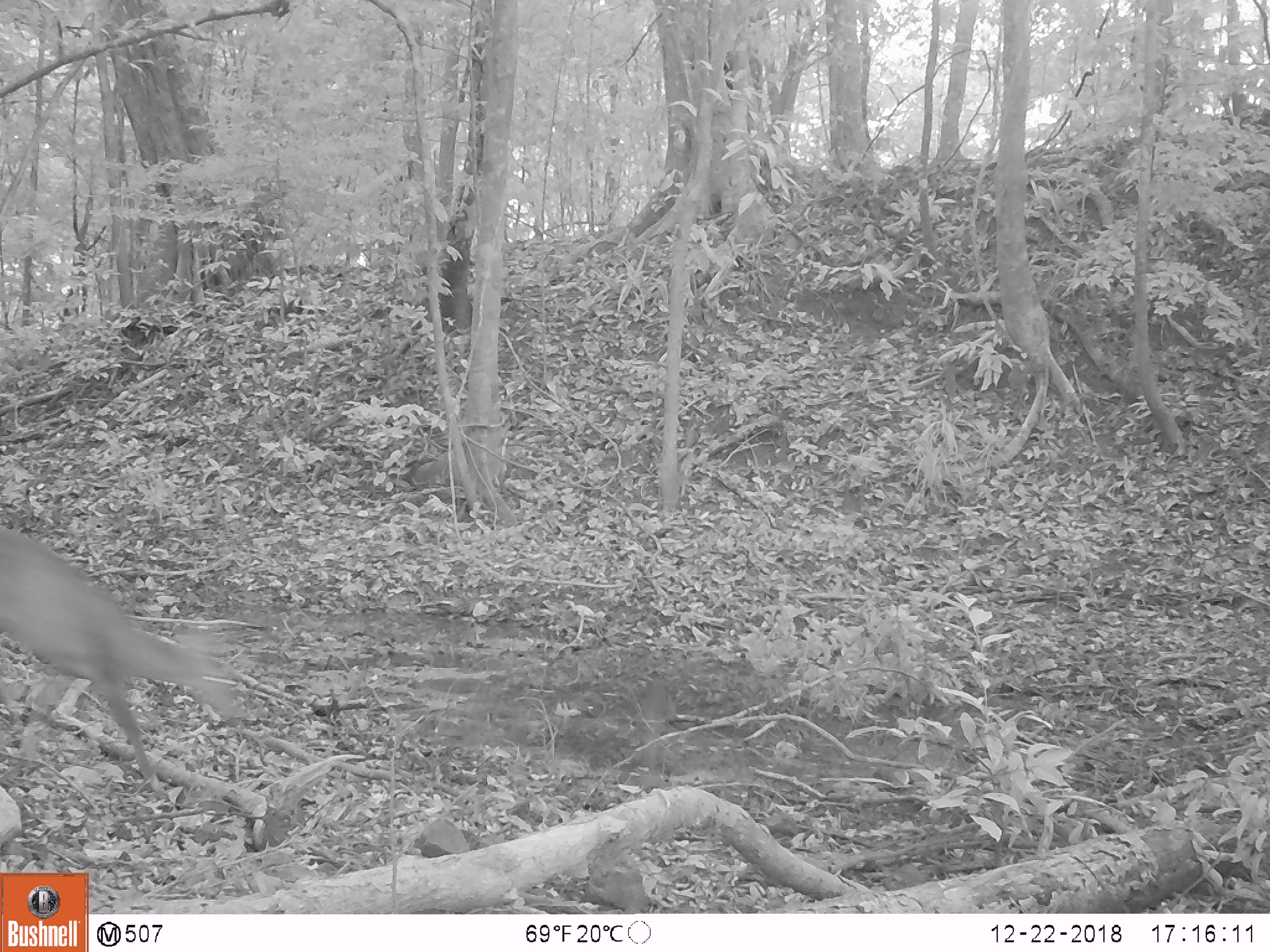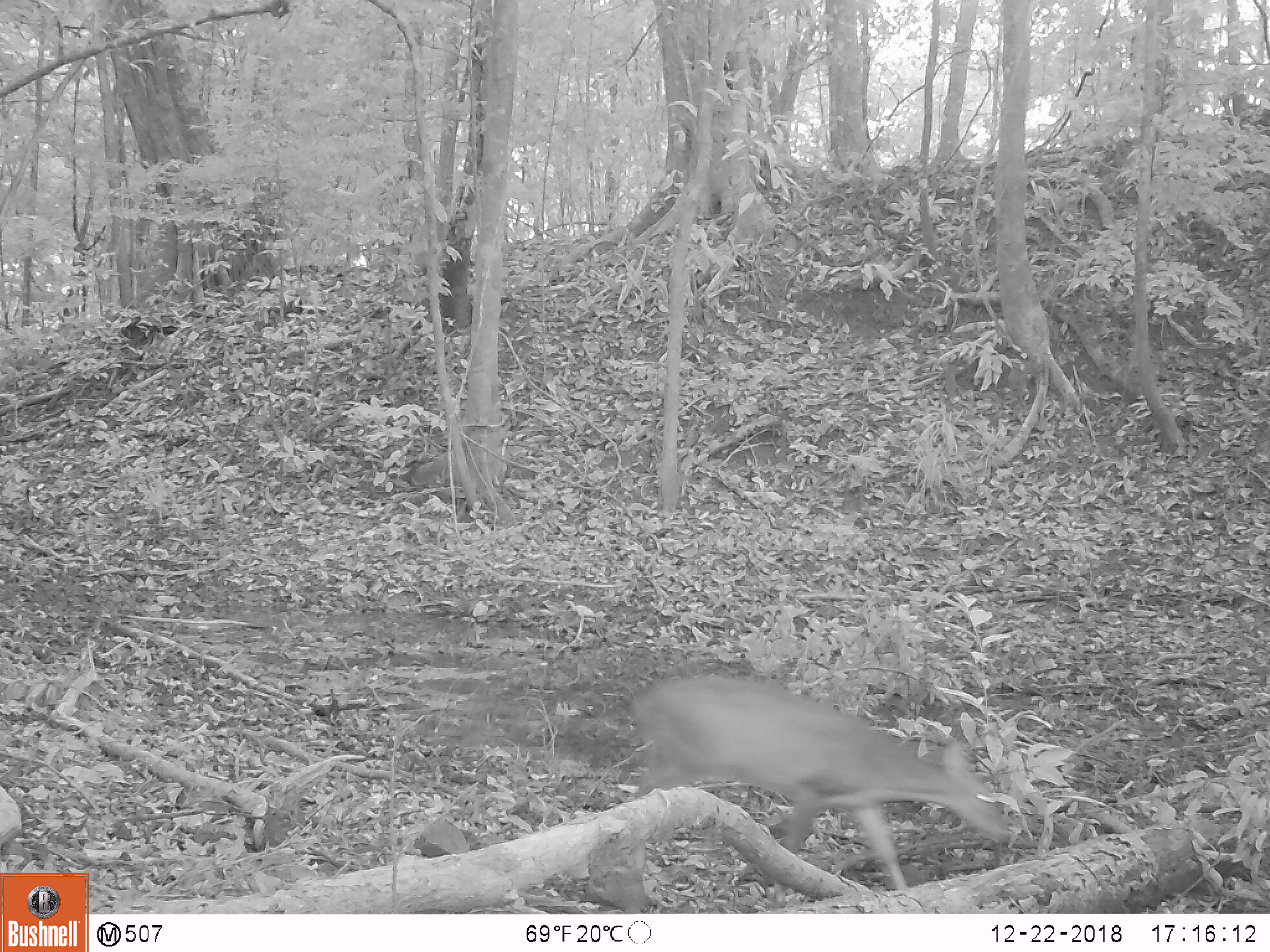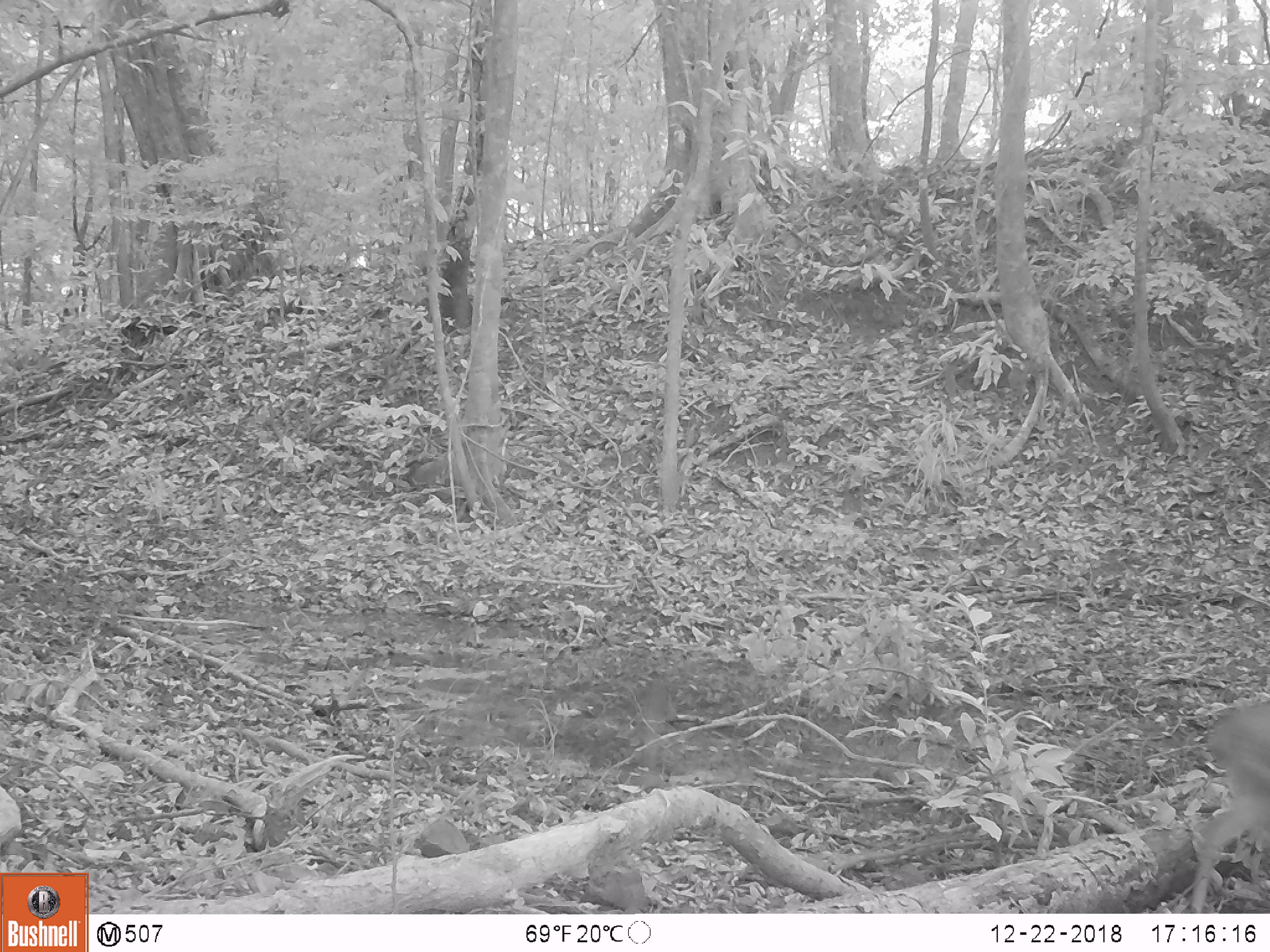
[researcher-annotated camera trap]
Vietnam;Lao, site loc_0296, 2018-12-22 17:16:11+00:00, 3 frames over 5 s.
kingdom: Animalia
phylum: Chordata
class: Mammalia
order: Artiodactyla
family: Cervidae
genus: Muntiacus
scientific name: Muntiacus vuquangensis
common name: large-antlered muntjac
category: large antlered muntjac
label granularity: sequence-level